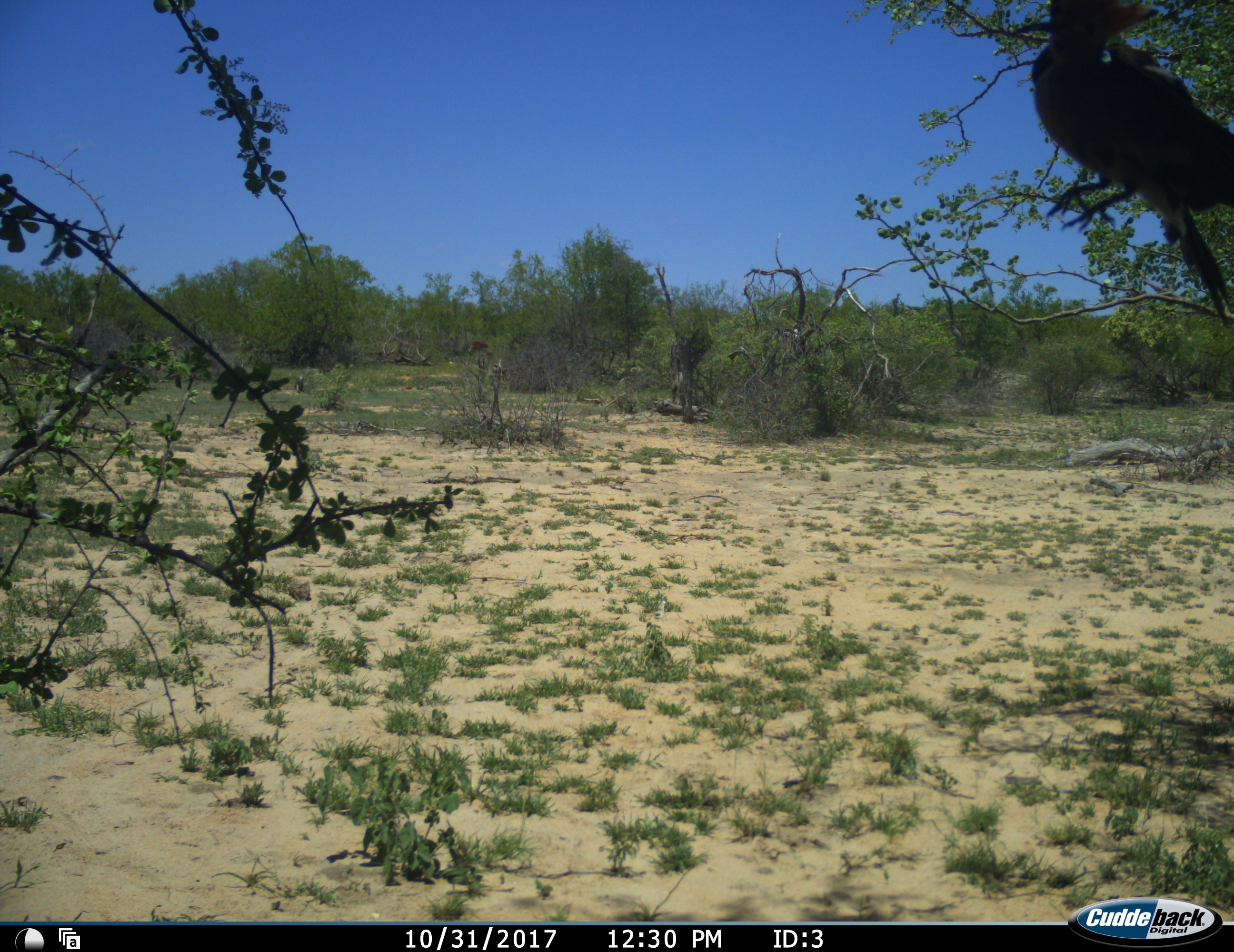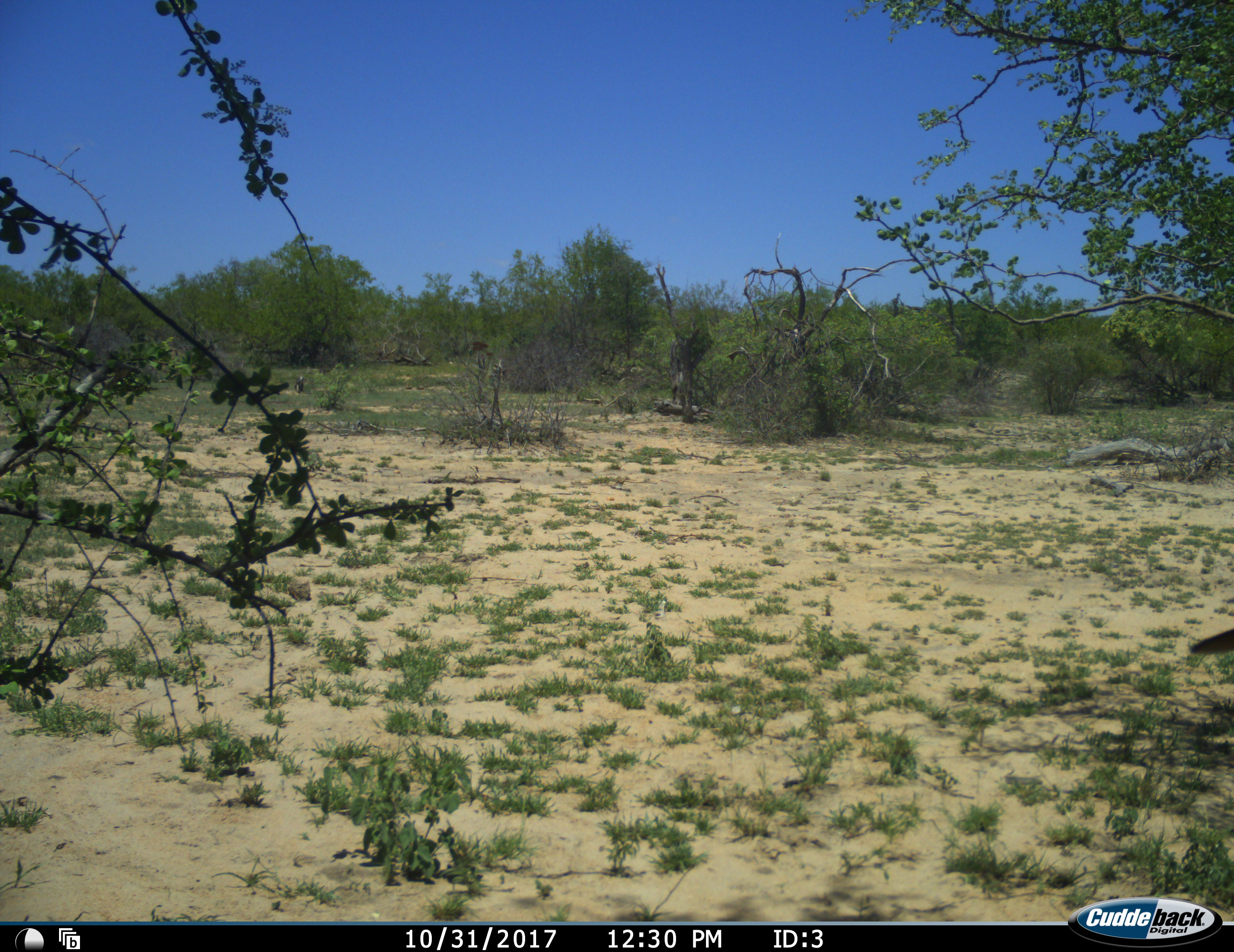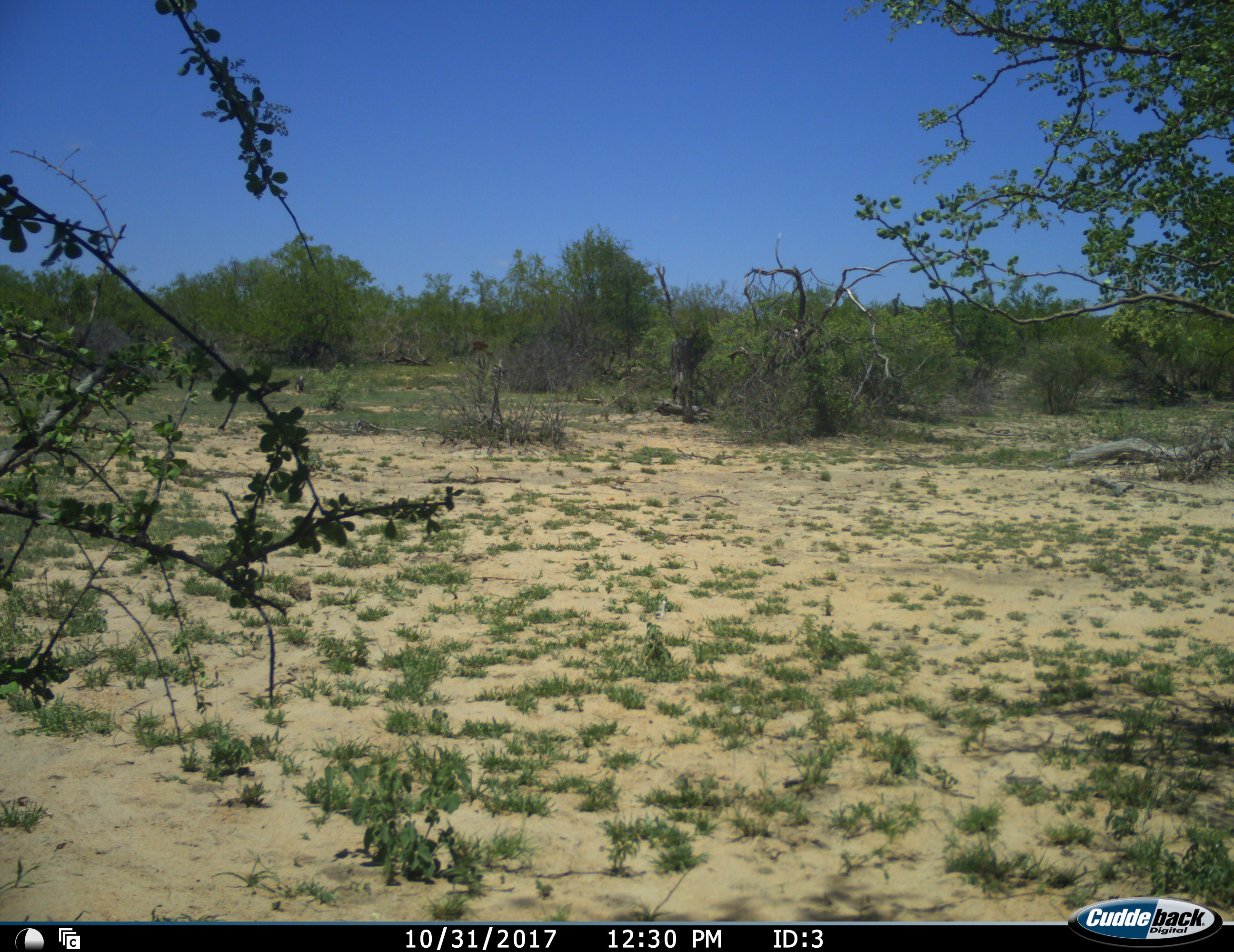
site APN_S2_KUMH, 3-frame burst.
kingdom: Animalia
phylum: Chordata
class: Aves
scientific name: Aves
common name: bird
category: birdother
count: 1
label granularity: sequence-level